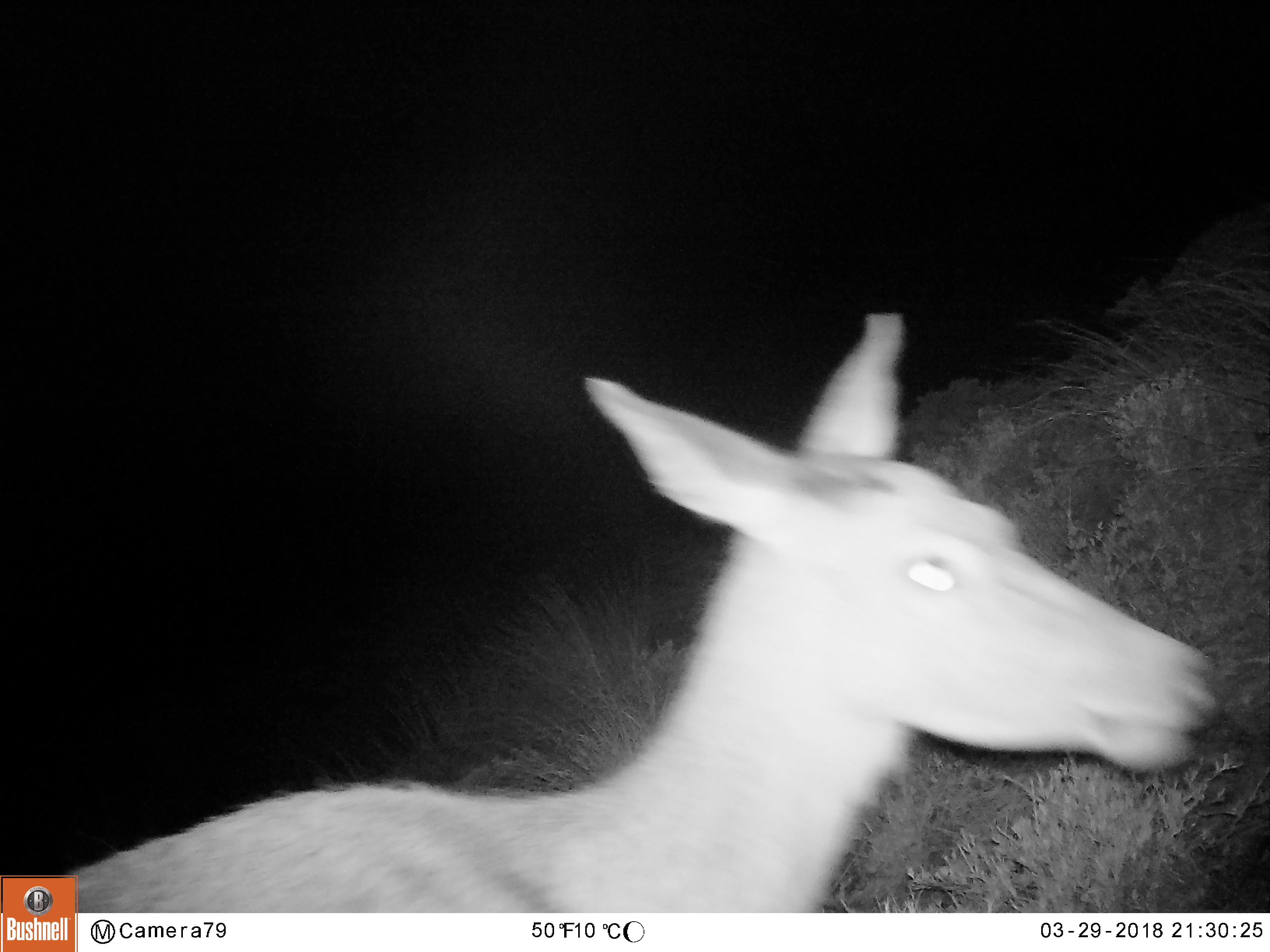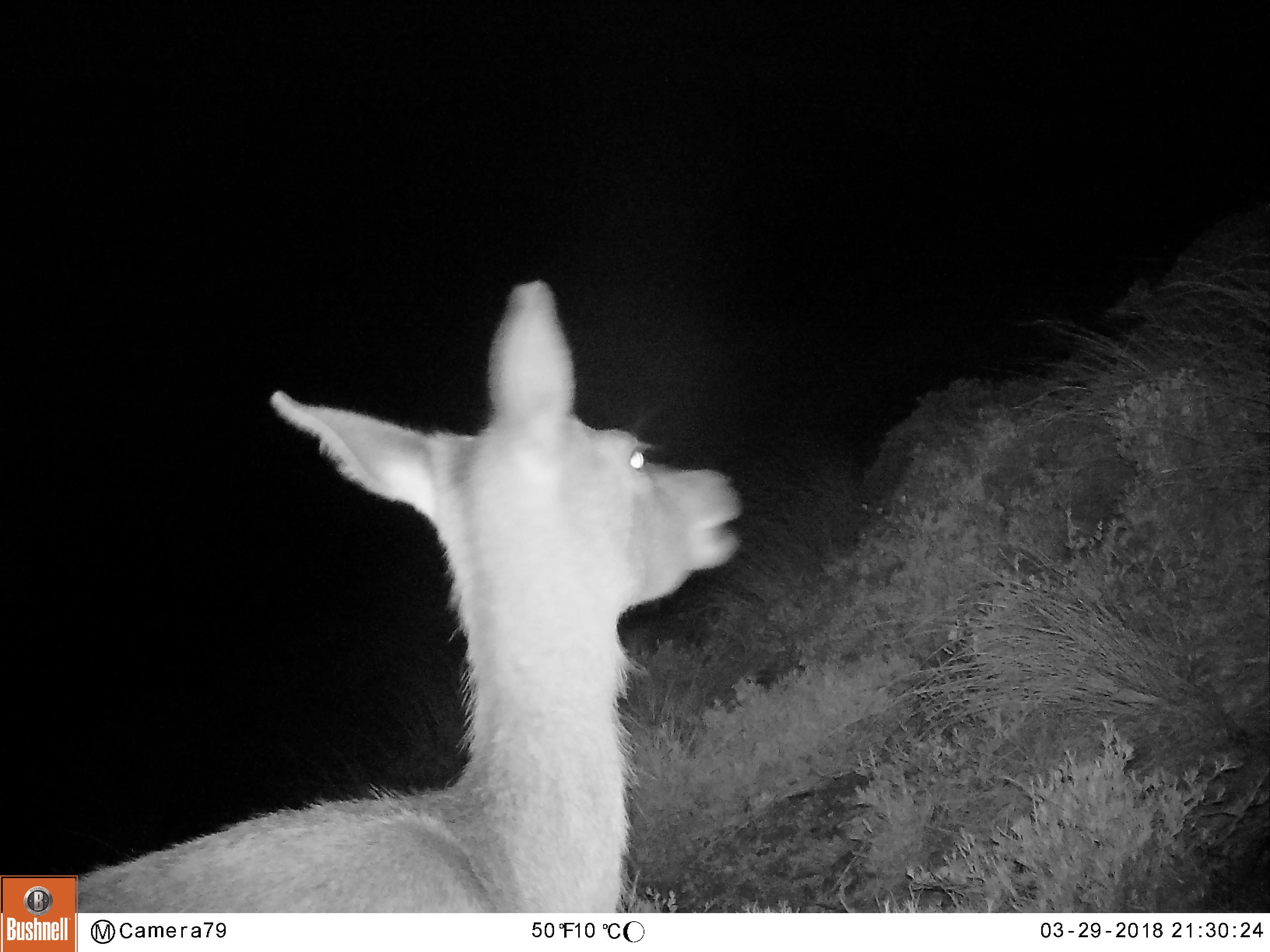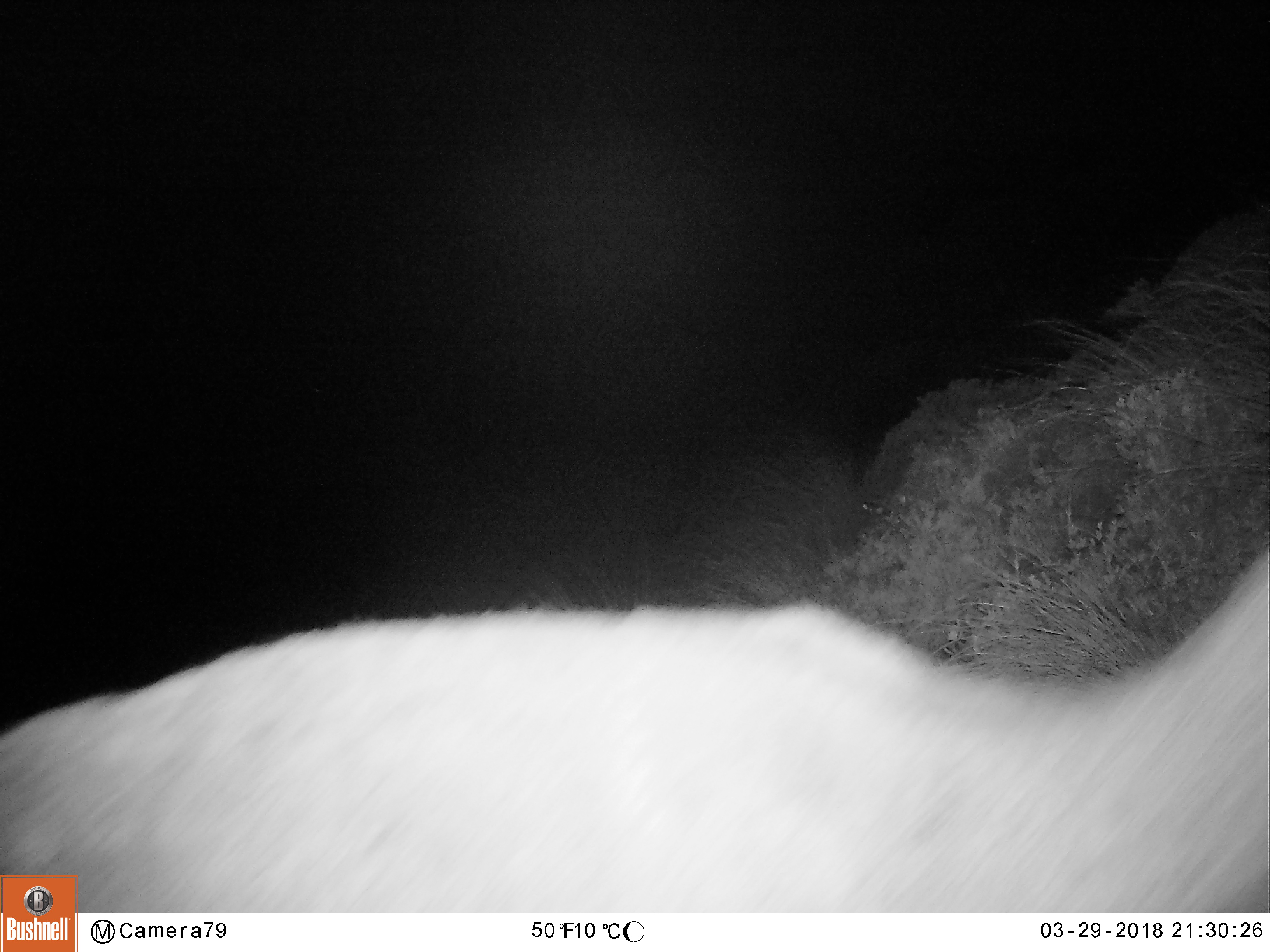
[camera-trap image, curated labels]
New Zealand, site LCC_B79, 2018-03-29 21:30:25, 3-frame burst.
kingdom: Animalia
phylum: Chordata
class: Mammalia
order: Artiodactyla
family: Cervidae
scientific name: Cervidae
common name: deer